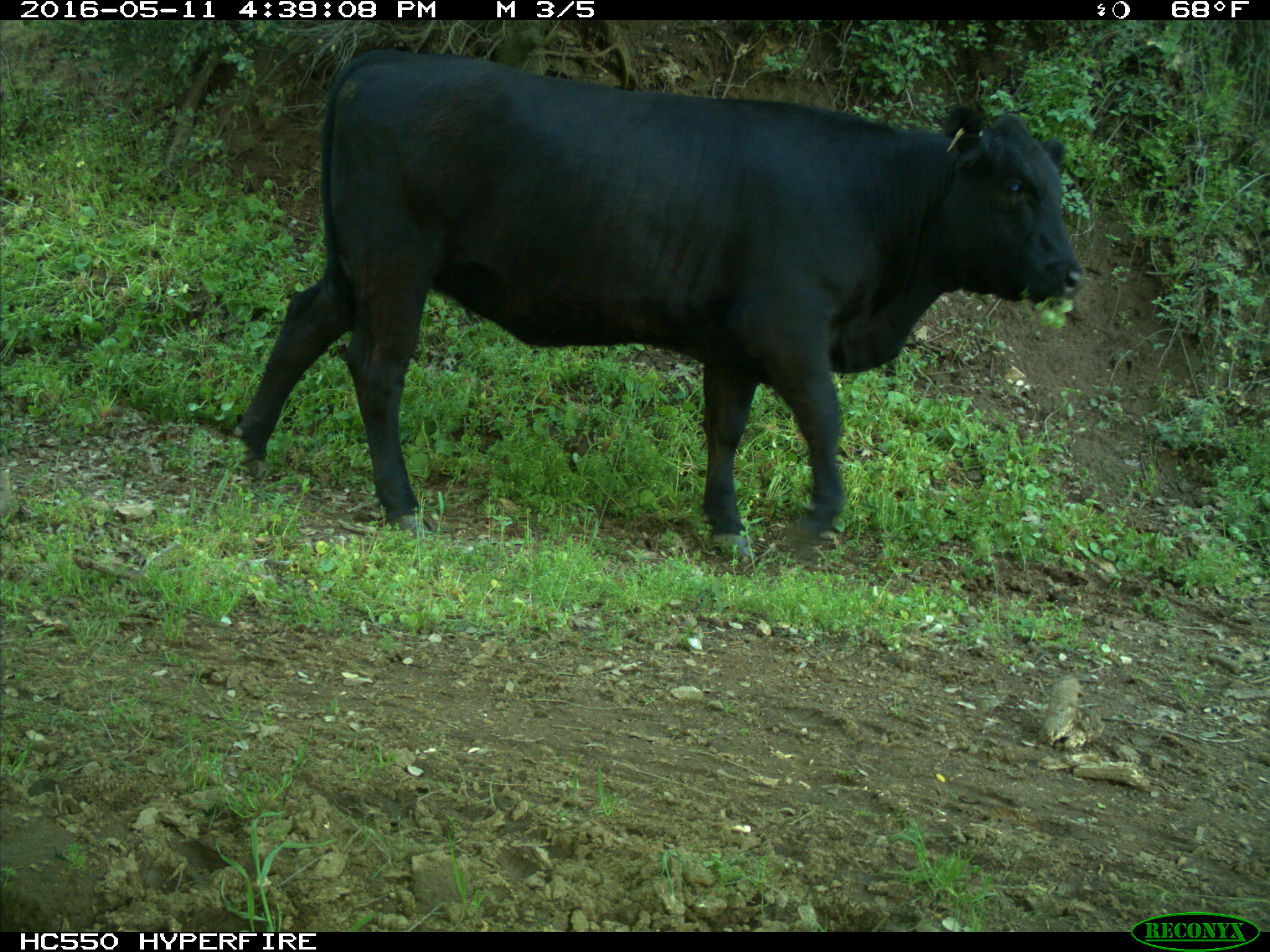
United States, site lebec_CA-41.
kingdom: Animalia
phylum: Chordata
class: Mammalia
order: Artiodactyla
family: Bovidae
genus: Bos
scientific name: Bos taurus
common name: domestic cow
Bos taurus (domestic cow).